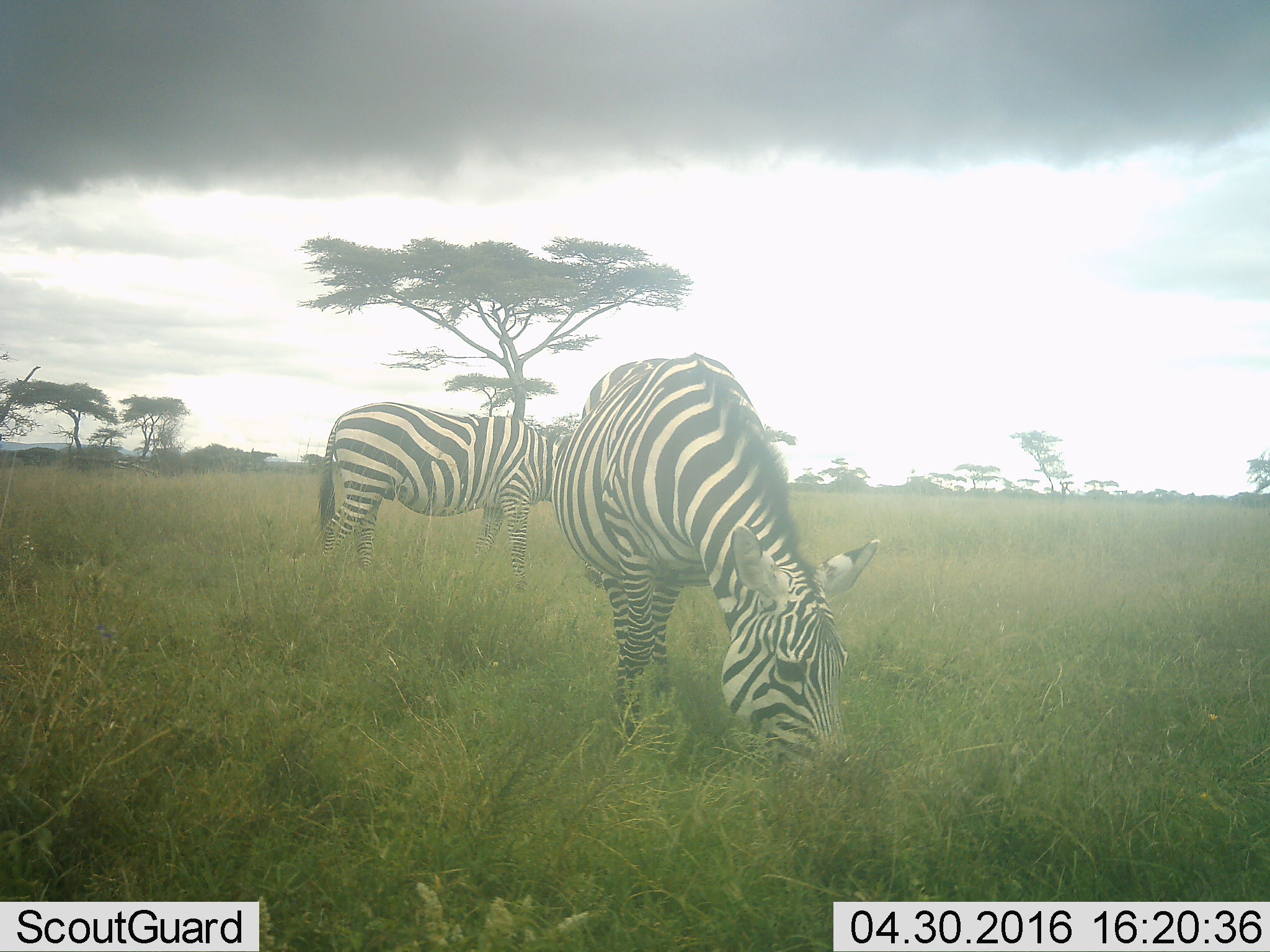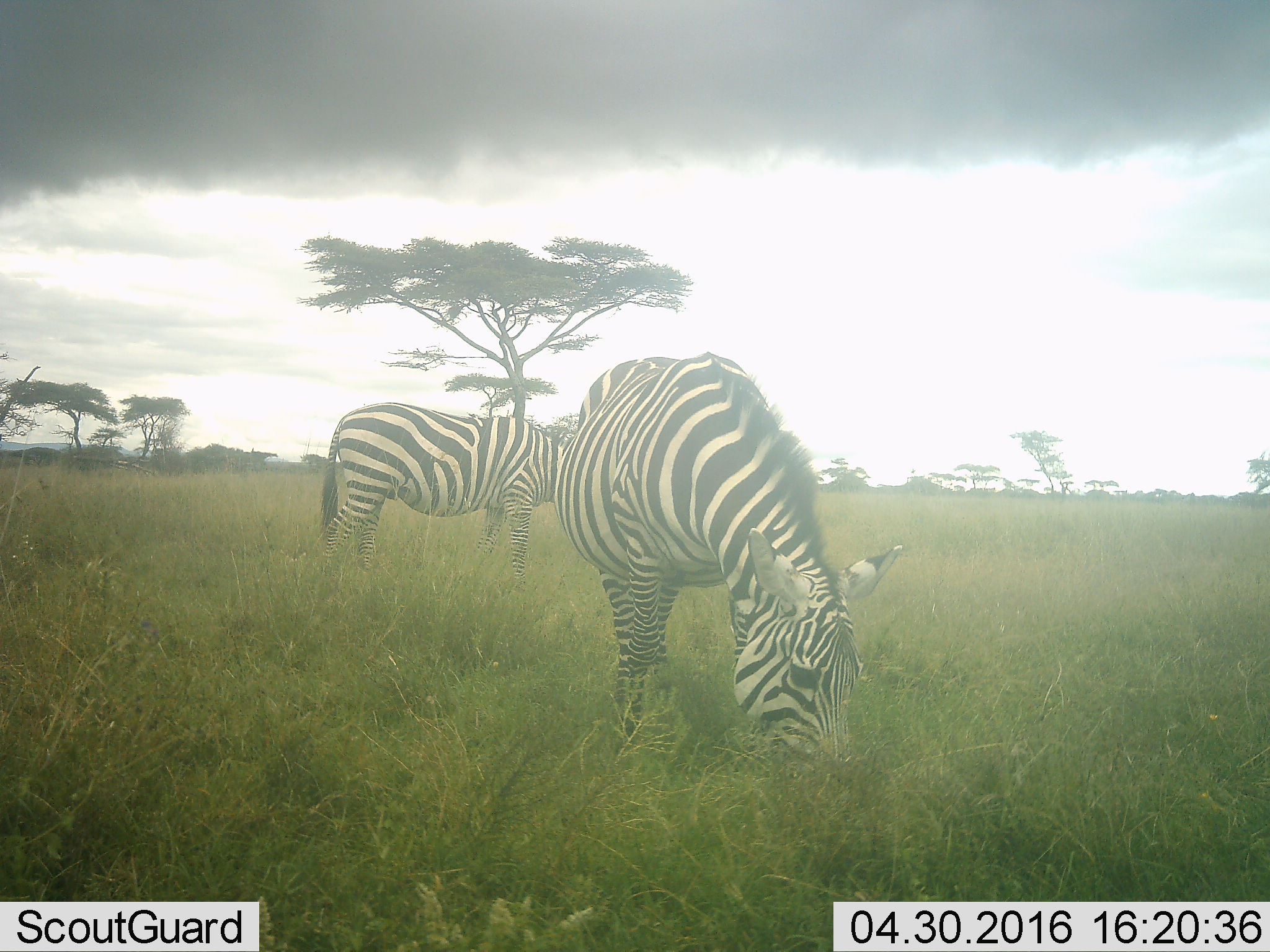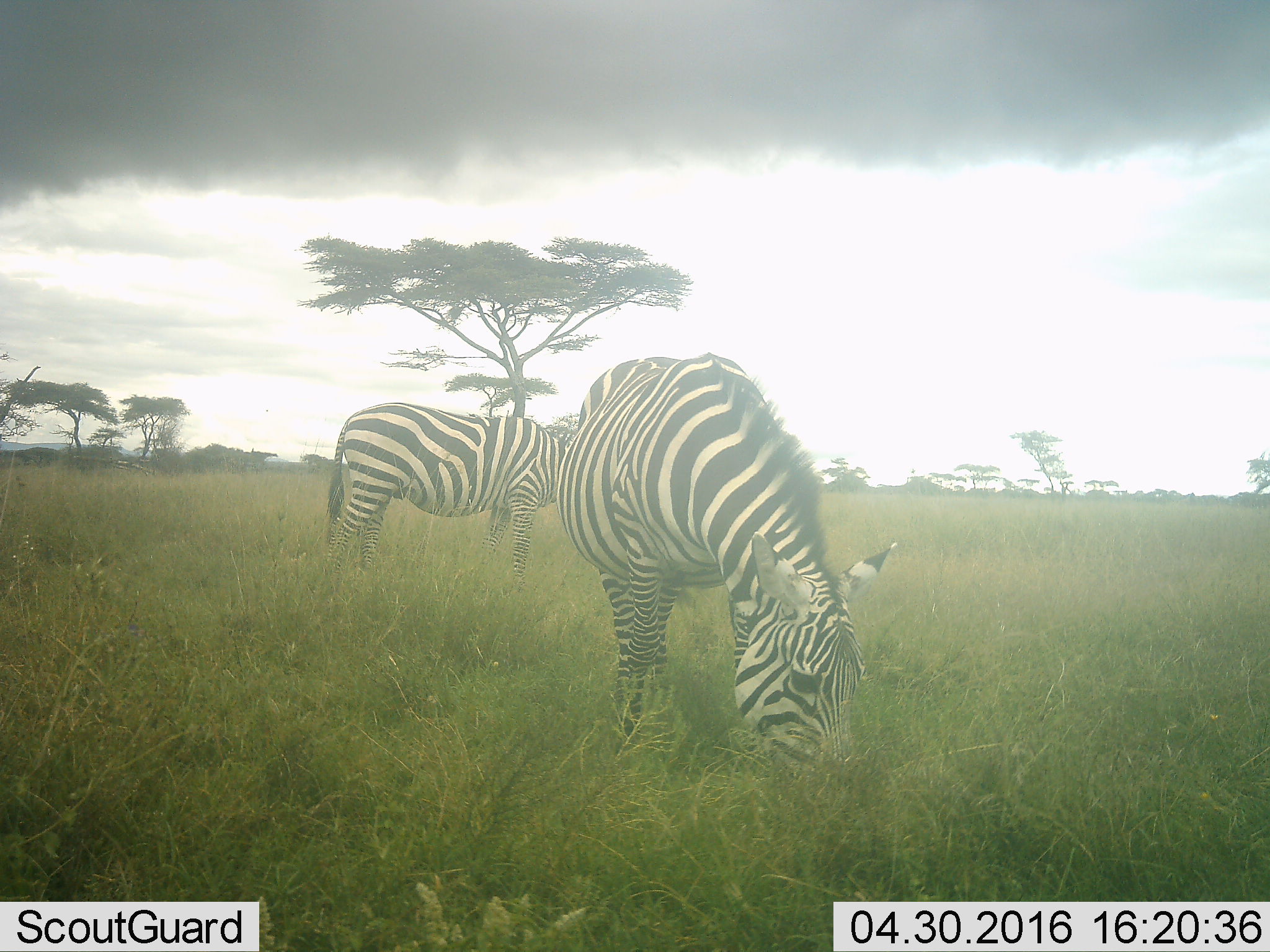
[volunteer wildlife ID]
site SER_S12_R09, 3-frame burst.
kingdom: Animalia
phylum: Chordata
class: Mammalia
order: Perissodactyla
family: Equidae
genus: Equus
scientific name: Equus quagga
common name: plains zebra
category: zebraplains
Zebraplains (plains zebra) (Equus quagga), count 2. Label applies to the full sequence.